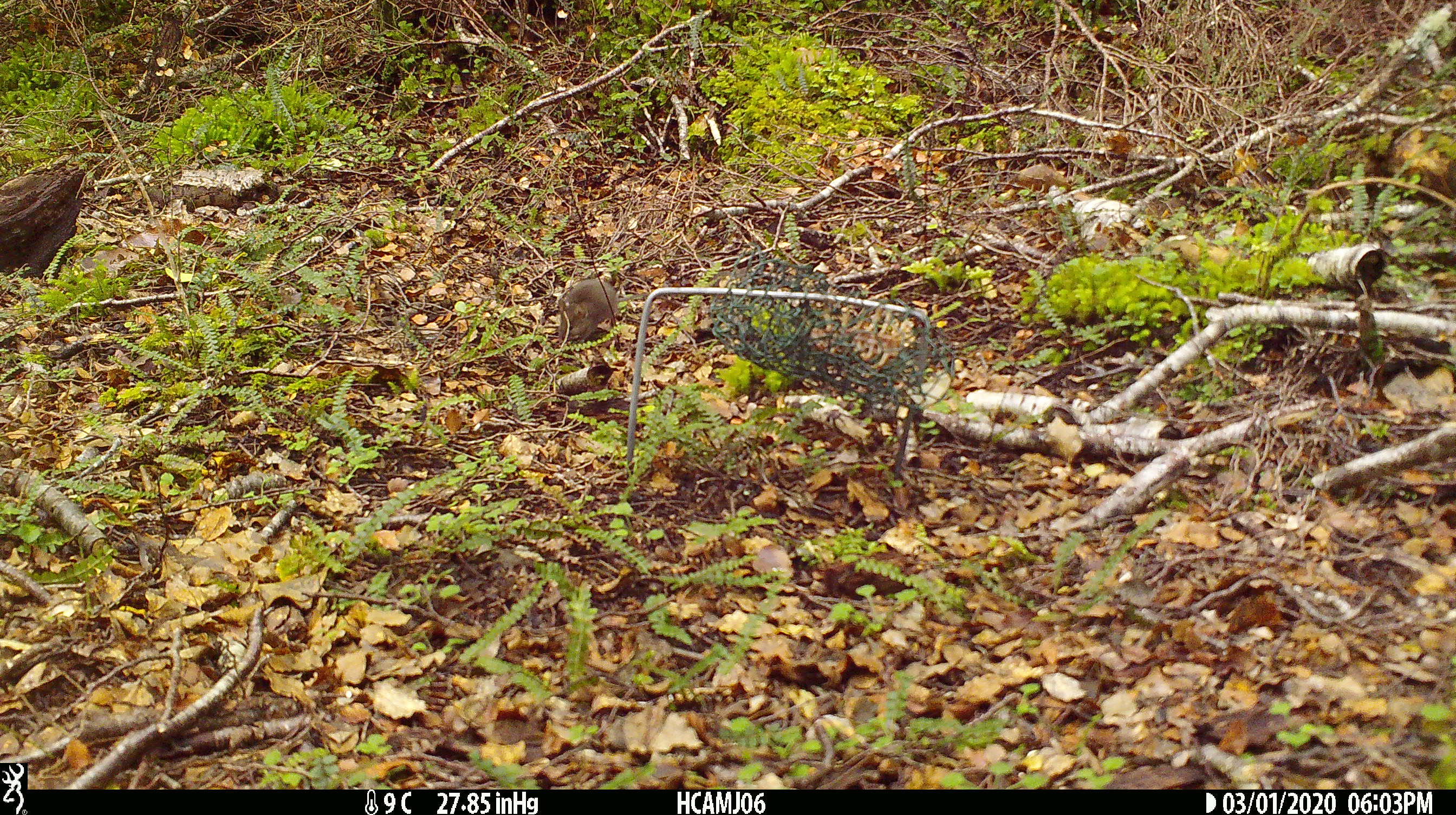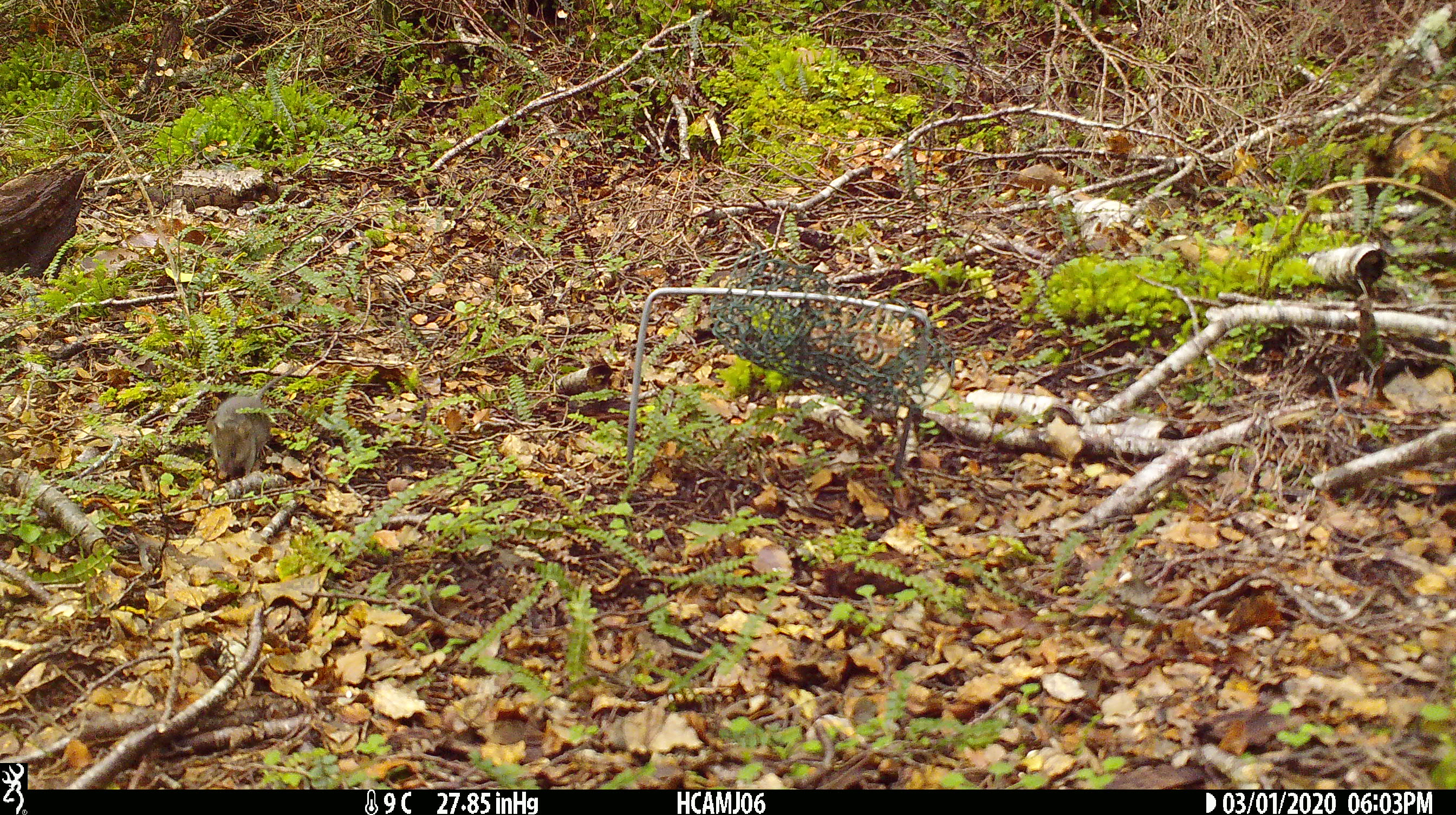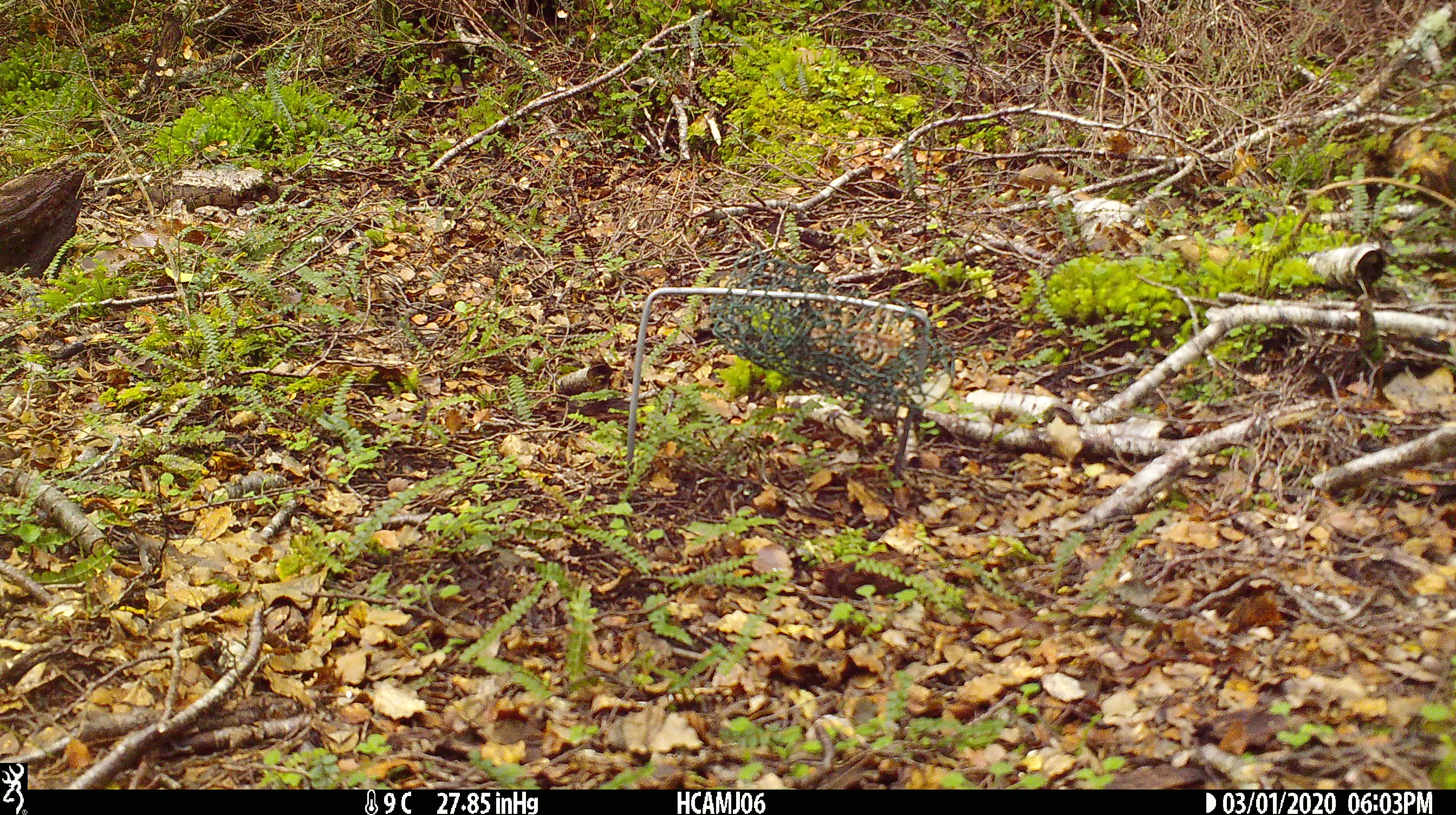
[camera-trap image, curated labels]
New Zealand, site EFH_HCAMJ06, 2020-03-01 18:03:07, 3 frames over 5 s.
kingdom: Animalia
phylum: Chordata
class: Mammalia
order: Rodentia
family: Muridae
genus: Mus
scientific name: Mus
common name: mouse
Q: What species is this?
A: Mouse (Mus).